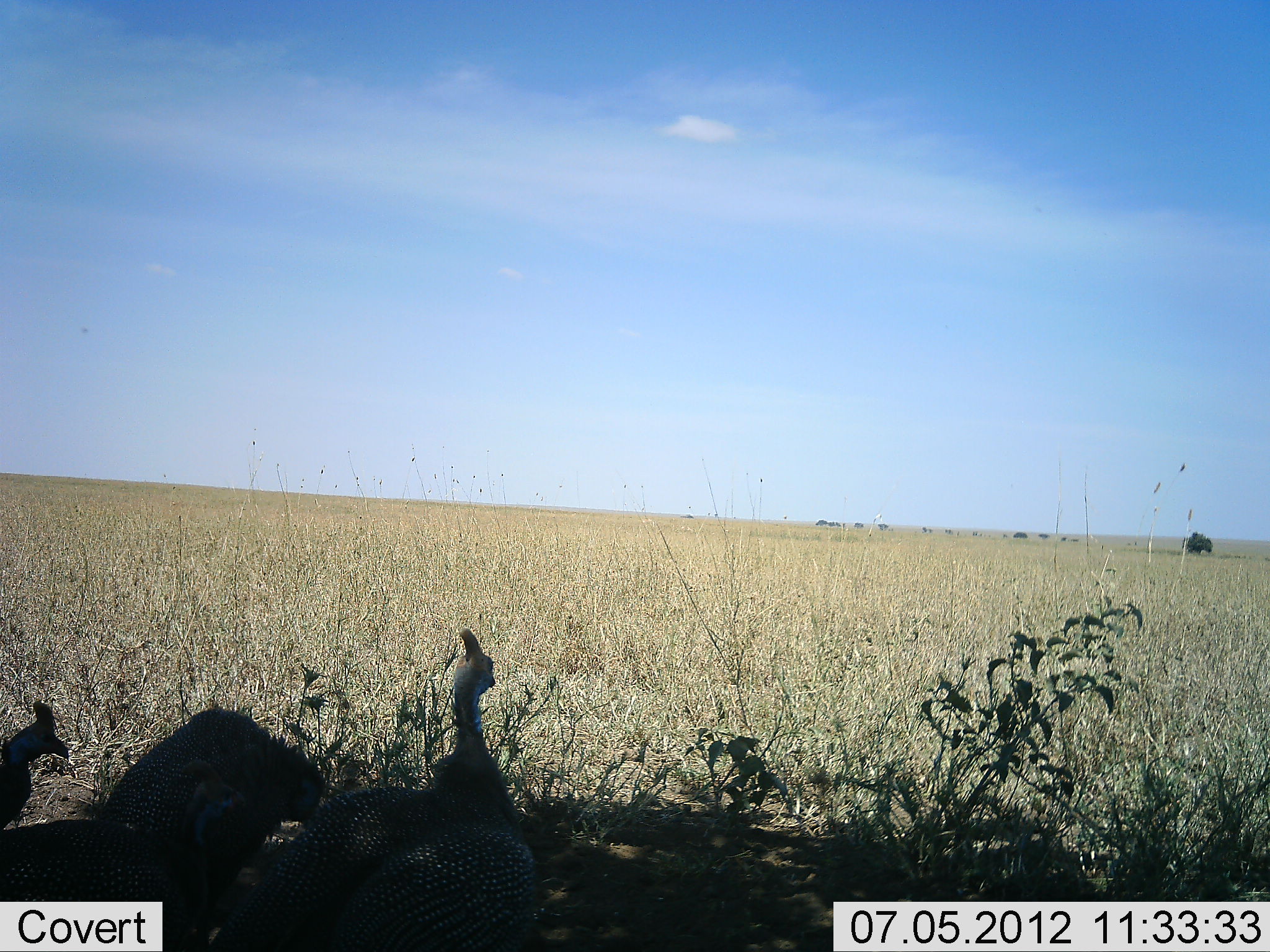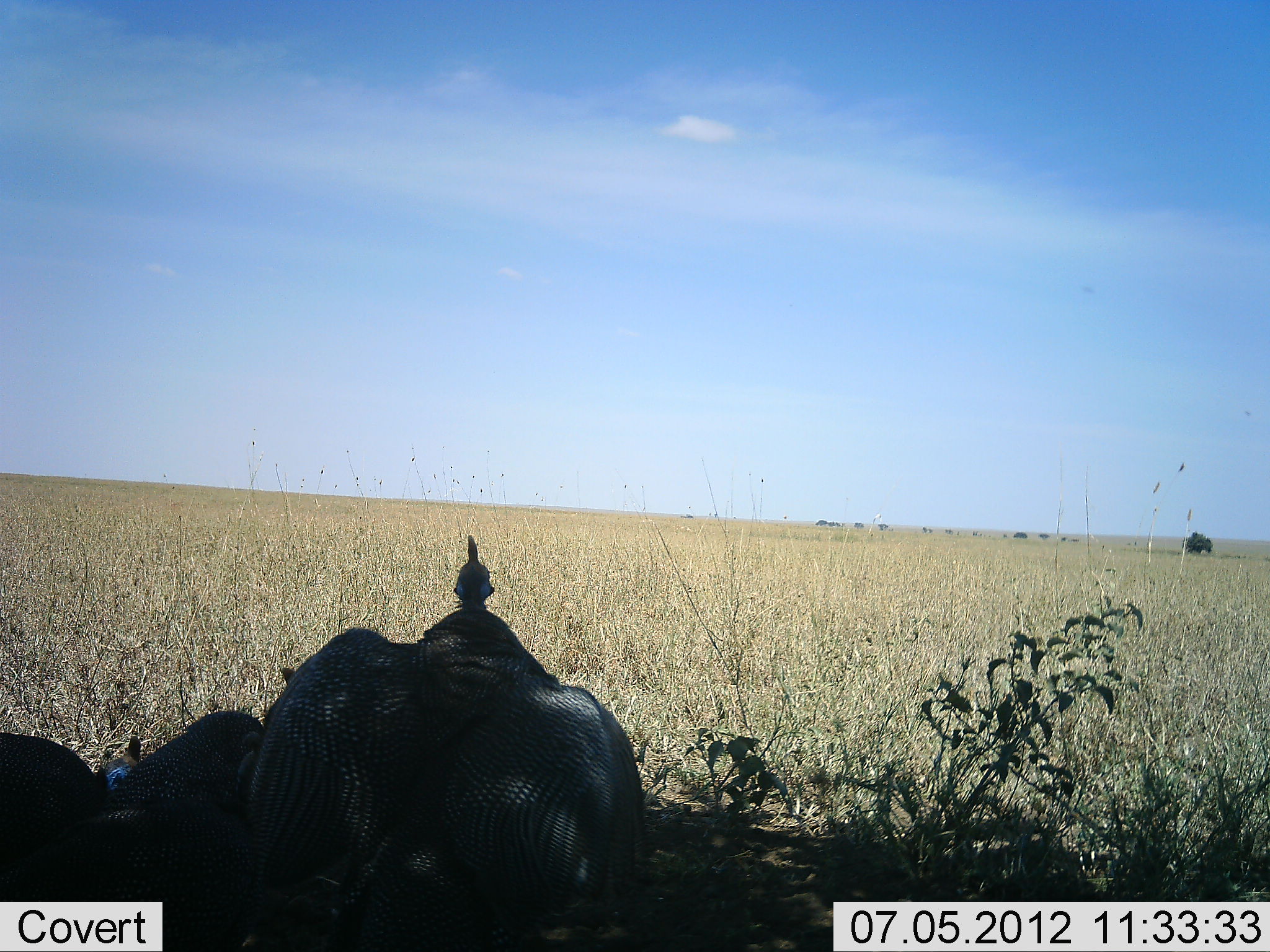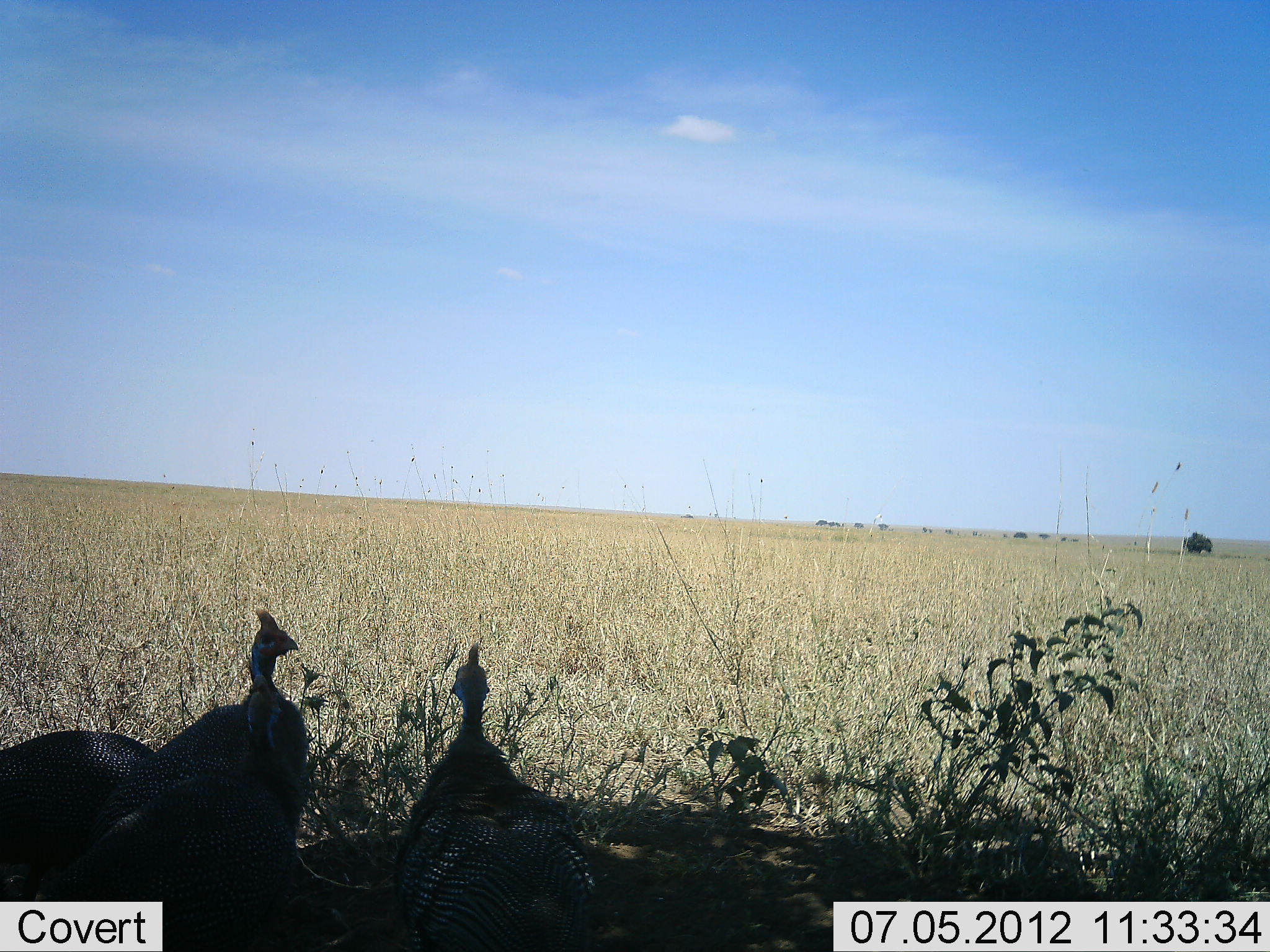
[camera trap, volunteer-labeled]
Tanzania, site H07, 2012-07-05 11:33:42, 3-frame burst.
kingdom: Animalia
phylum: Chordata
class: Aves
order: Galliformes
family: Numididae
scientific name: Numididae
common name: guinea fowl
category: guineafowl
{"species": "guineafowl (guinea fowl) (Numididae)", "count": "3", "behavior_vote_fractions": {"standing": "30%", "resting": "30%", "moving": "50%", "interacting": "10%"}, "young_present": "0%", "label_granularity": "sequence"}